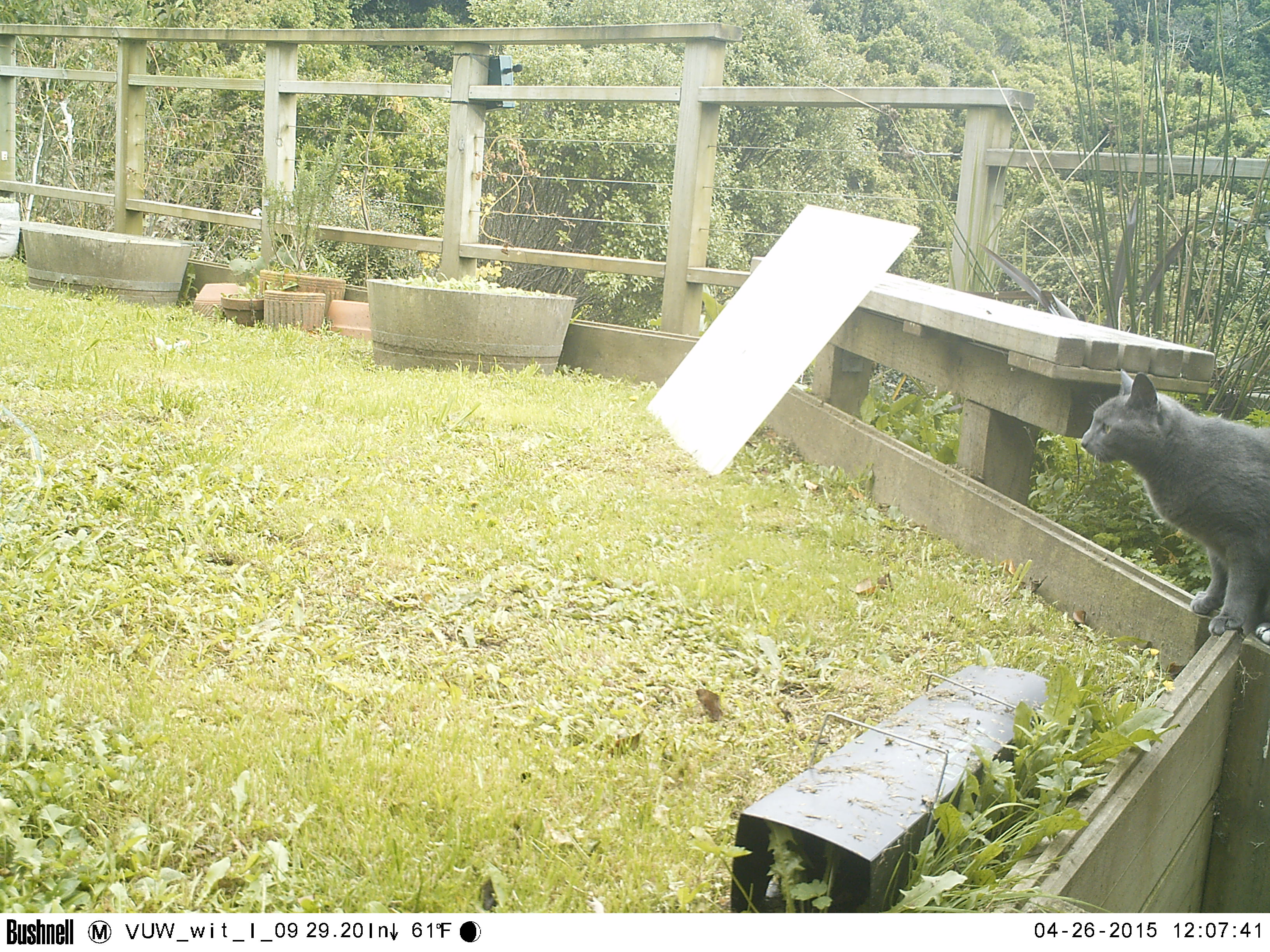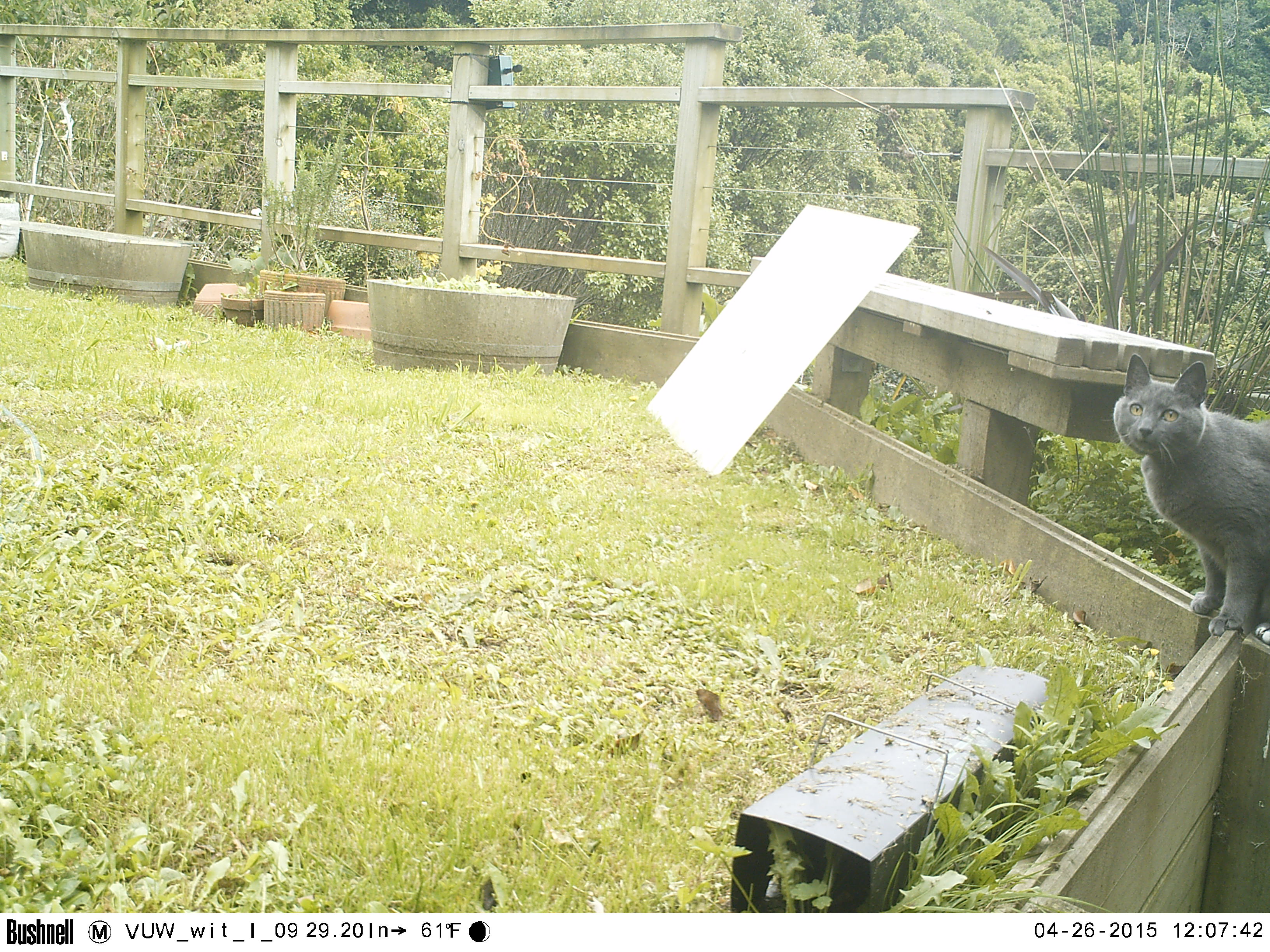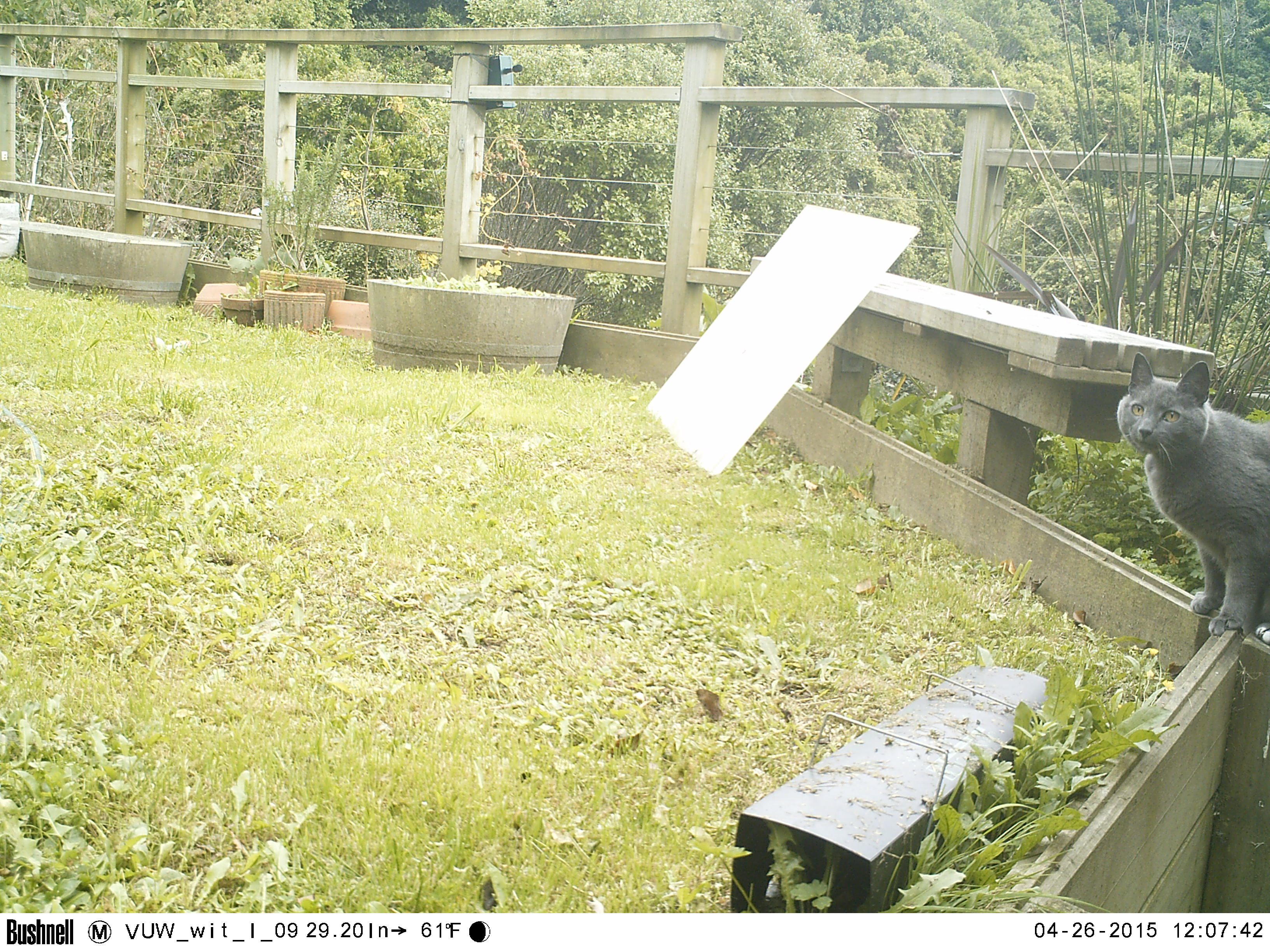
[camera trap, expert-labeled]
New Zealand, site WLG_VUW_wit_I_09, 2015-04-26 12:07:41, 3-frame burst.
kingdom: Animalia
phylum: Chordata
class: Mammalia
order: Carnivora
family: Felidae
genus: Felis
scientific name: Felis catus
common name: domestic cat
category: cat